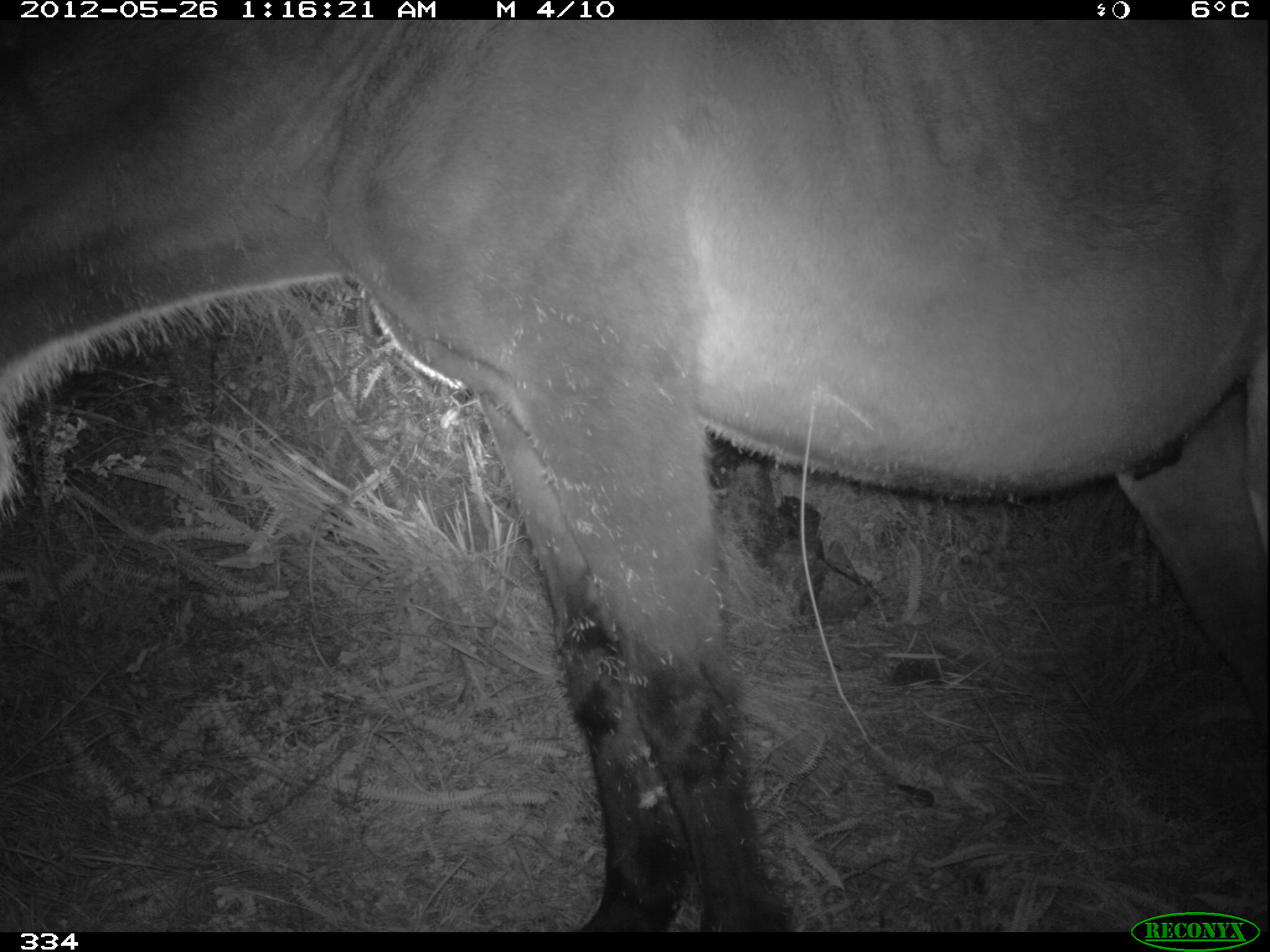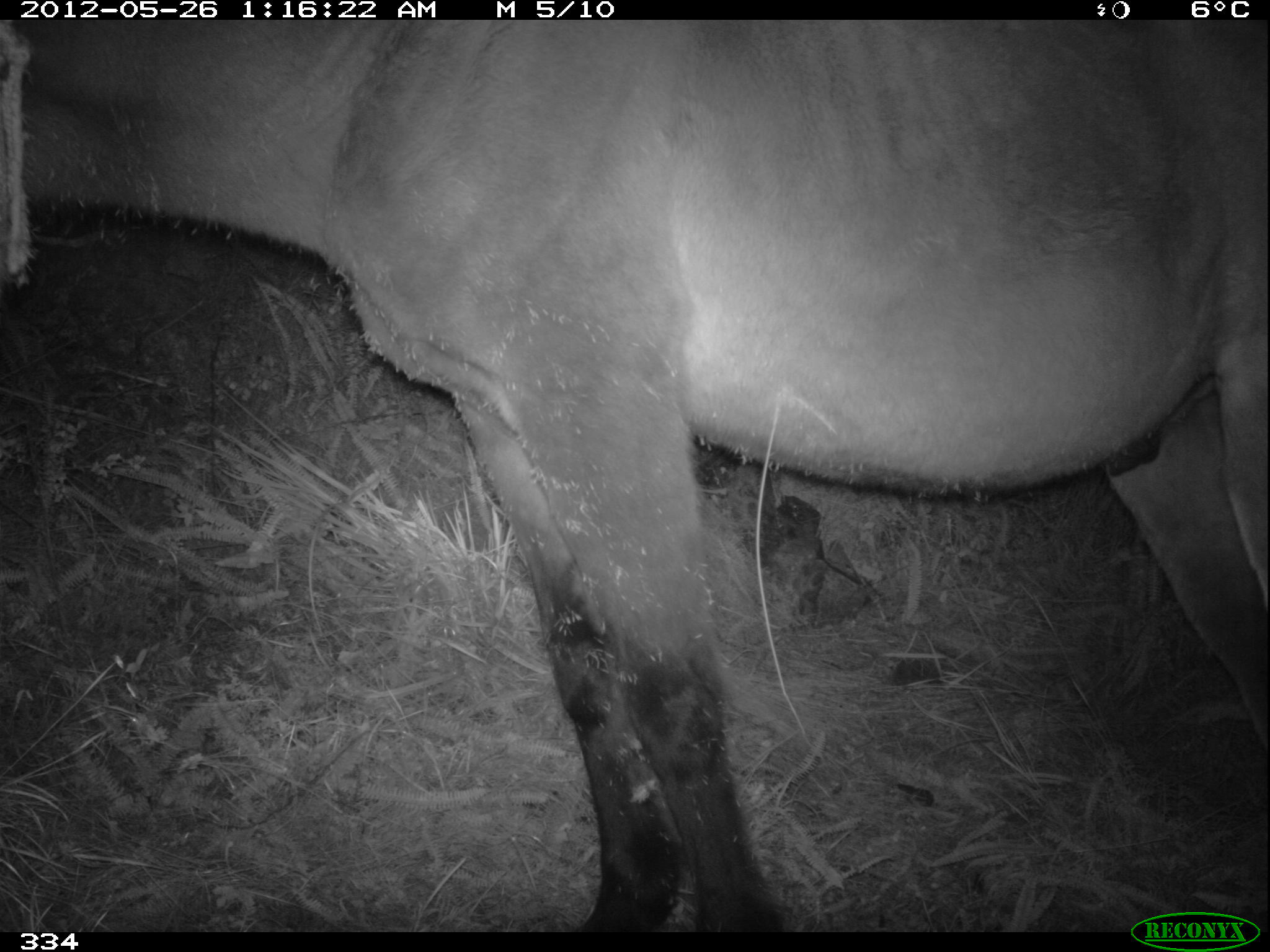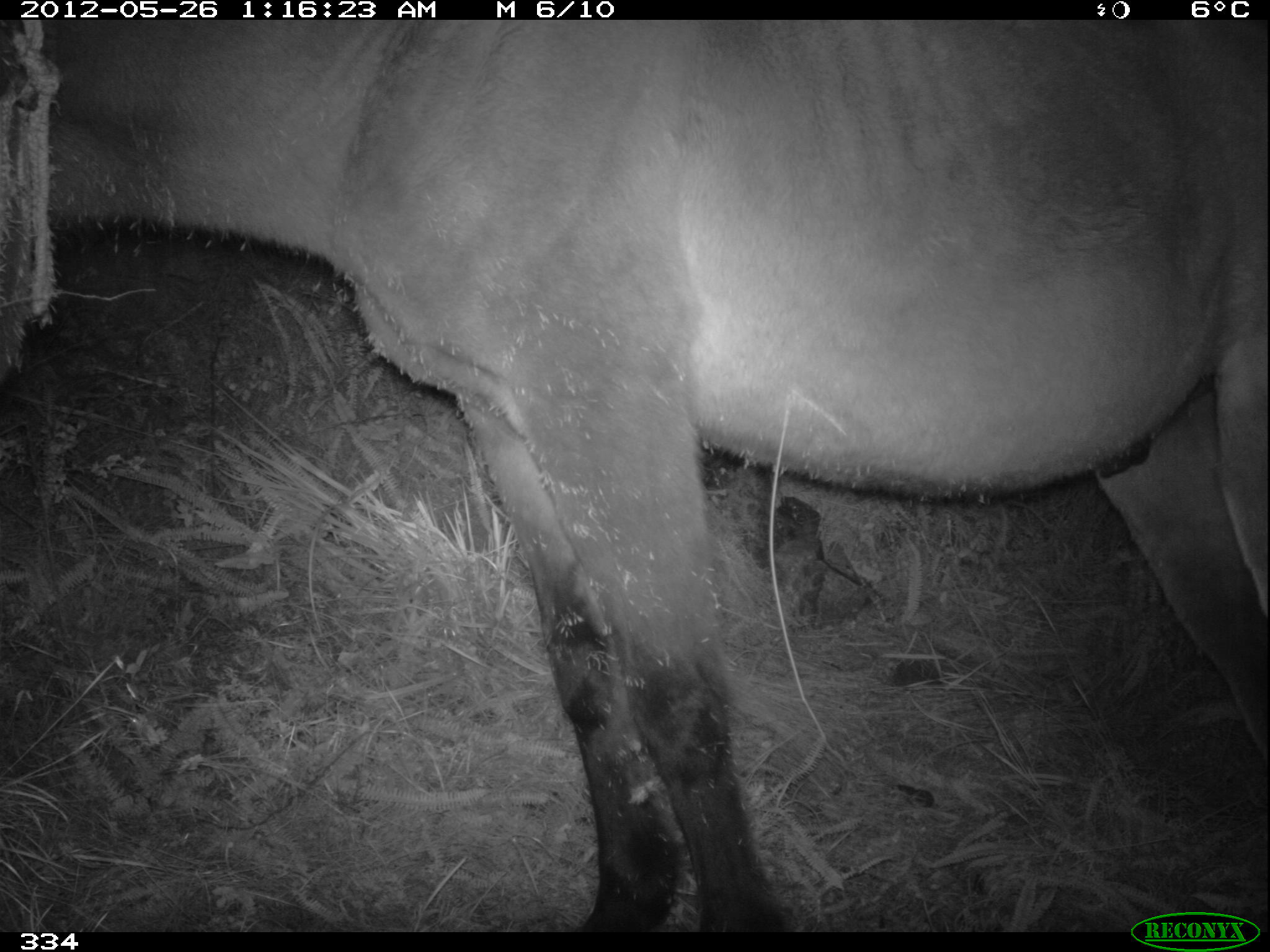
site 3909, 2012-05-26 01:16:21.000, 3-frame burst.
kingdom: Animalia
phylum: Chordata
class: Mammalia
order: Perissodactyla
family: Equidae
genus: Equus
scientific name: Equus caballus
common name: domestic horse